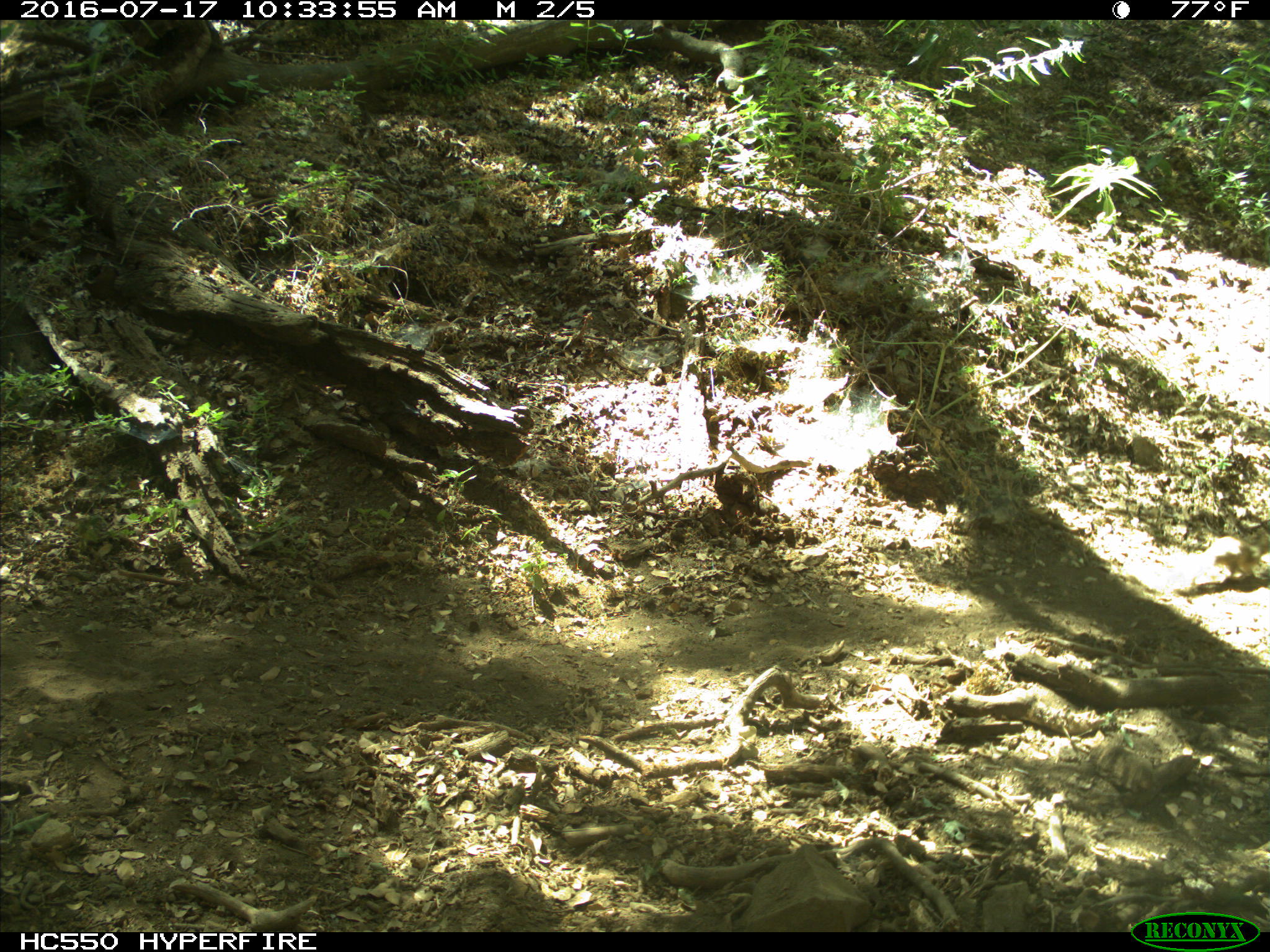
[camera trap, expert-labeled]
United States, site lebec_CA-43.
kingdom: Animalia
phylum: Chordata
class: Mammalia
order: Rodentia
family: Sciuridae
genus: Otospermophilus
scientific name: Otospermophilus beecheyi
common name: california ground squirrel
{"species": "Otospermophilus beecheyi (california ground squirrel)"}